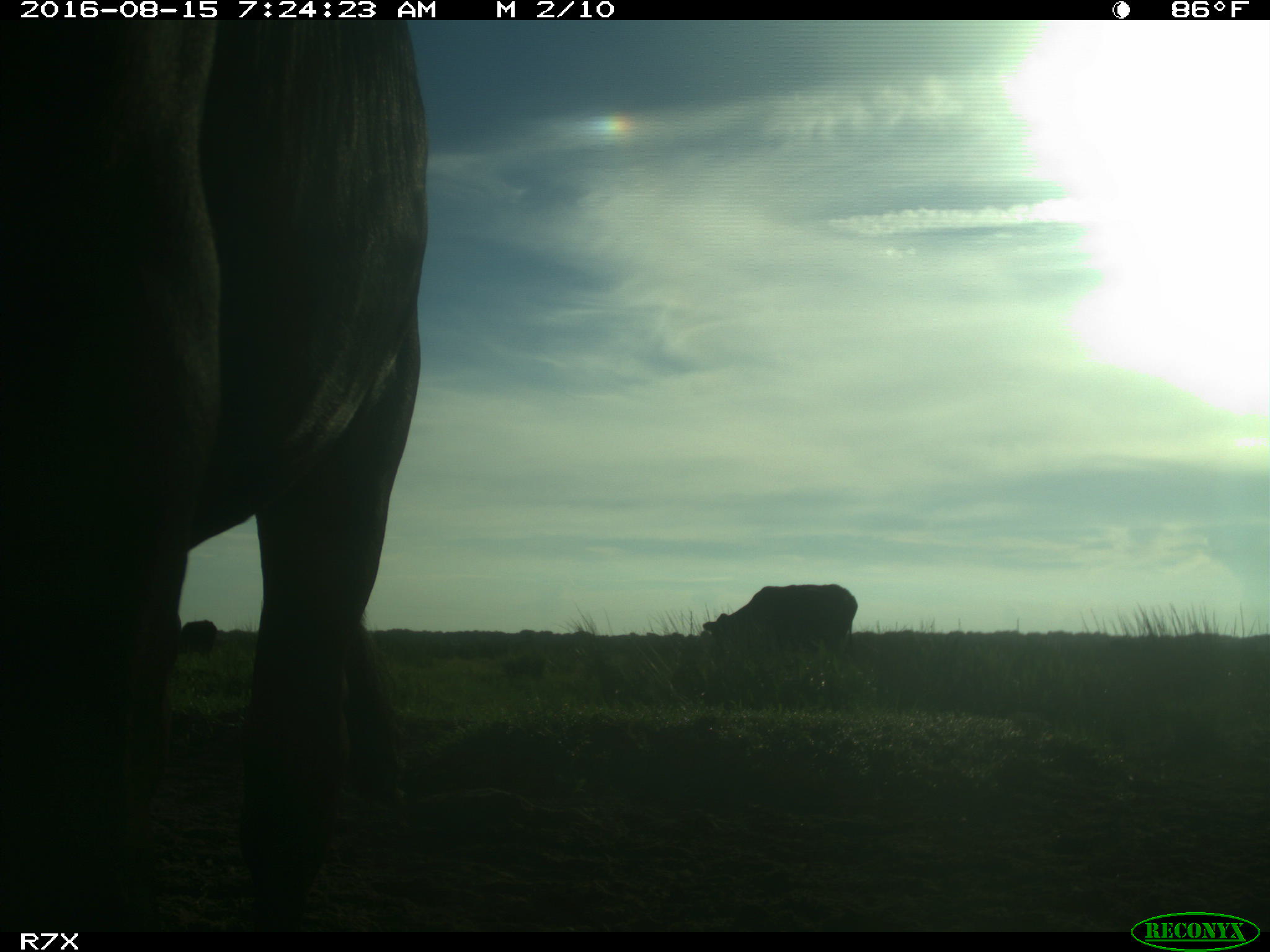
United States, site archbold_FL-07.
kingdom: Animalia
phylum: Chordata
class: Mammalia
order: Artiodactyla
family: Bovidae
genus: Bos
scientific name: Bos taurus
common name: domestic cow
Bos taurus (domestic cow).